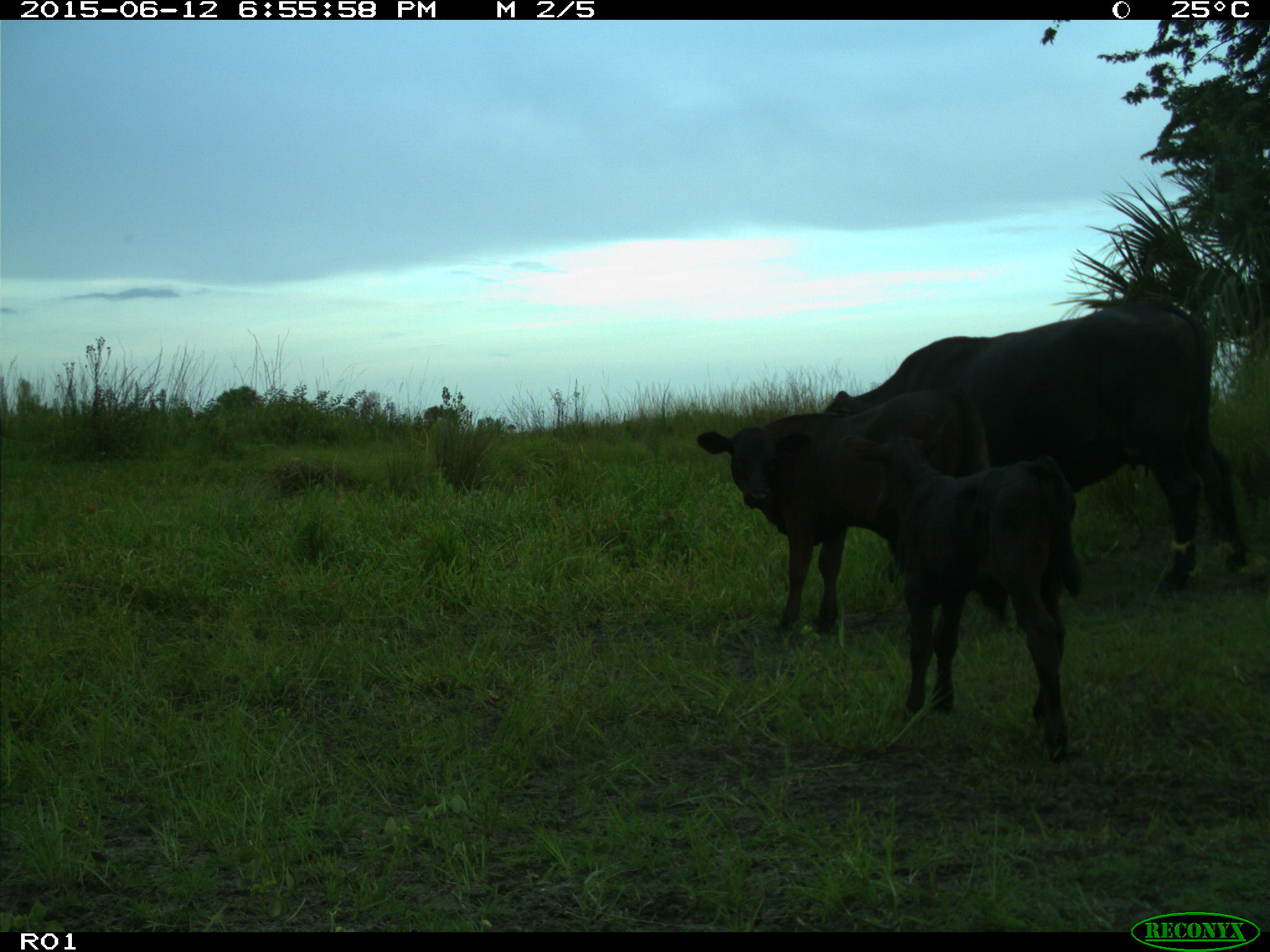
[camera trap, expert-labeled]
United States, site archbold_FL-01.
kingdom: Animalia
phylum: Chordata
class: Mammalia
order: Artiodactyla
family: Bovidae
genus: Bos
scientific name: Bos taurus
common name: domestic cow